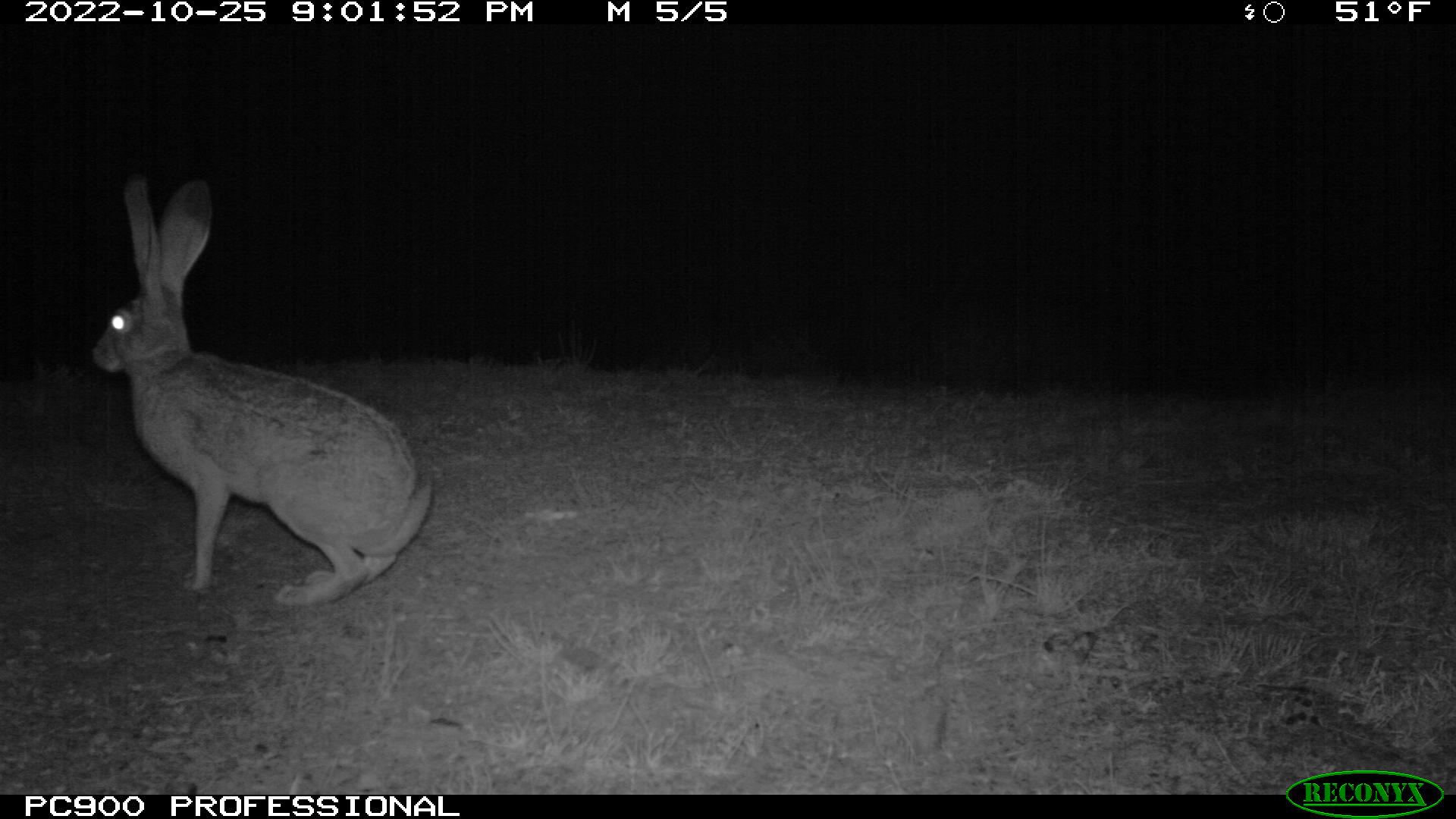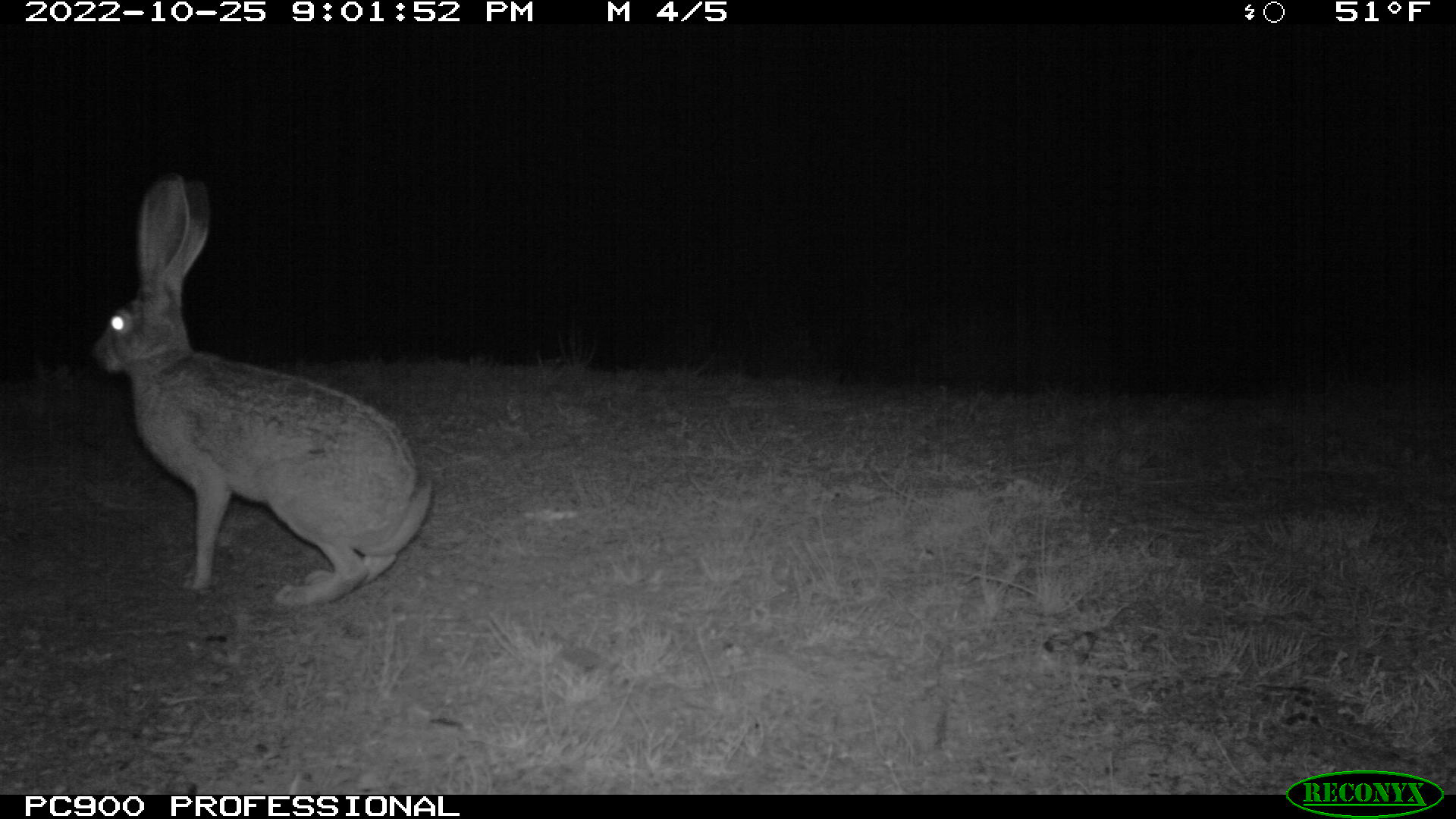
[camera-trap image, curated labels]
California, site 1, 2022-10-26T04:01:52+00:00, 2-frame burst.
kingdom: Animalia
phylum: Chordata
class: Mammalia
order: Lagomorpha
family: Leporidae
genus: Lepus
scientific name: Lepus californicus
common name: black-tailed jackrabbit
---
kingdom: Animalia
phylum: Chordata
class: Mammalia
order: Lagomorpha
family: Leporidae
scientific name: Leporidae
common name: rabbit